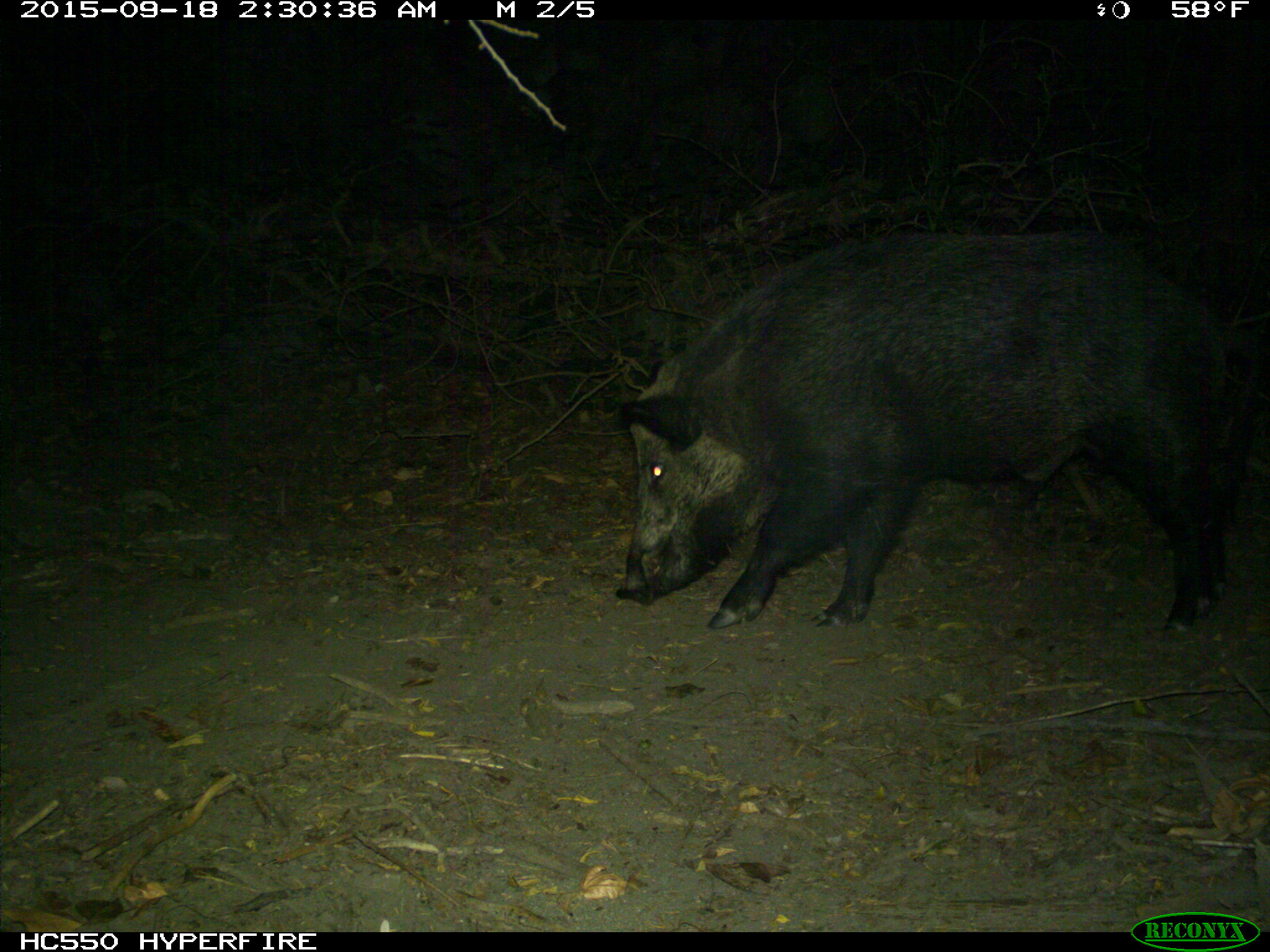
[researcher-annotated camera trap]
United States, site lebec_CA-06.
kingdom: Animalia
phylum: Chordata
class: Mammalia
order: Artiodactyla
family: Suidae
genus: Sus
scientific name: Sus scrofa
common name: wild boar